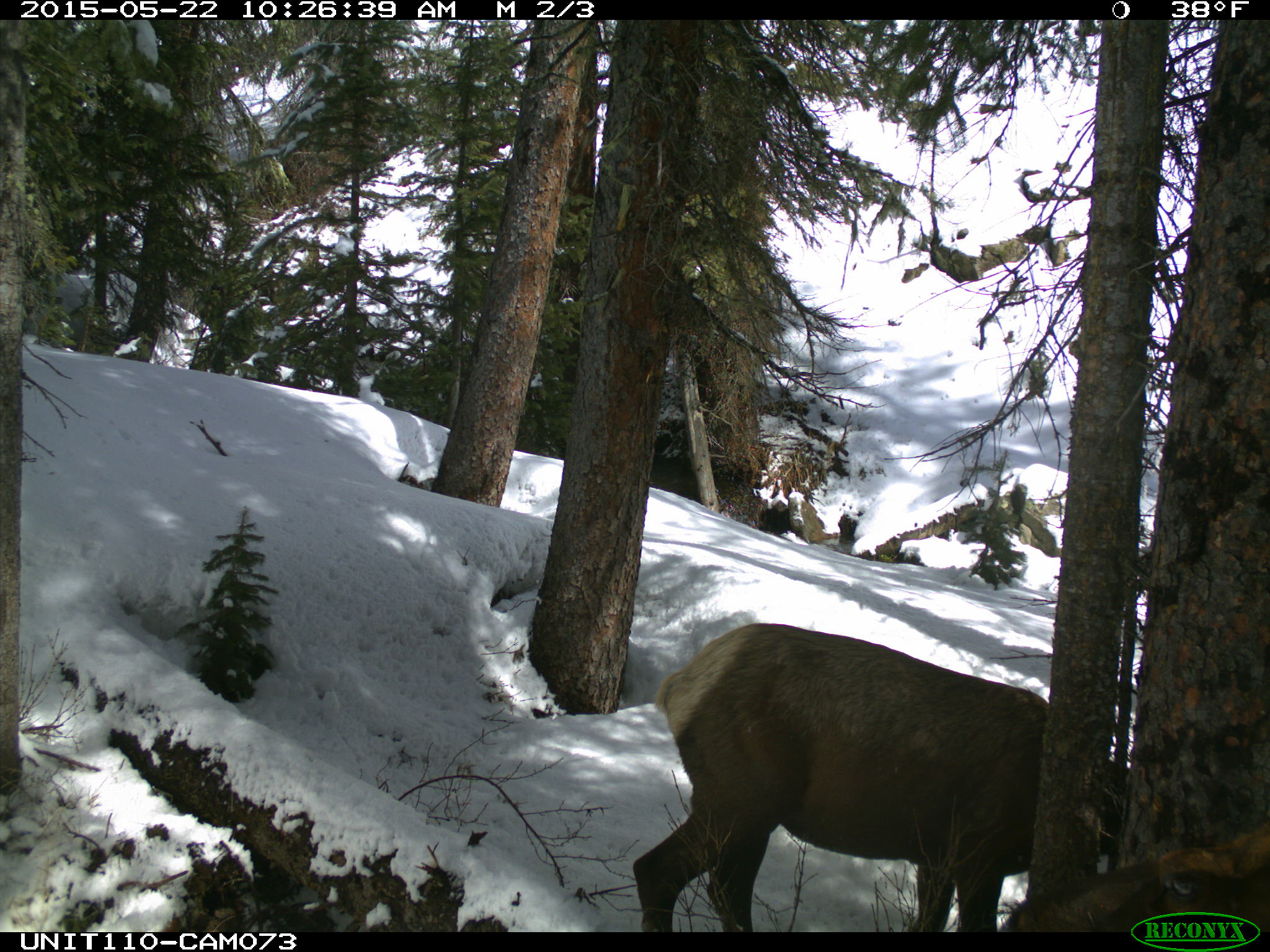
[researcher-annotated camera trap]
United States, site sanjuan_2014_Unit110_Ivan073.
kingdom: Animalia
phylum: Chordata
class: Mammalia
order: Artiodactyla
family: Cervidae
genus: Cervus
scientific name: Cervus elaphus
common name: red deer